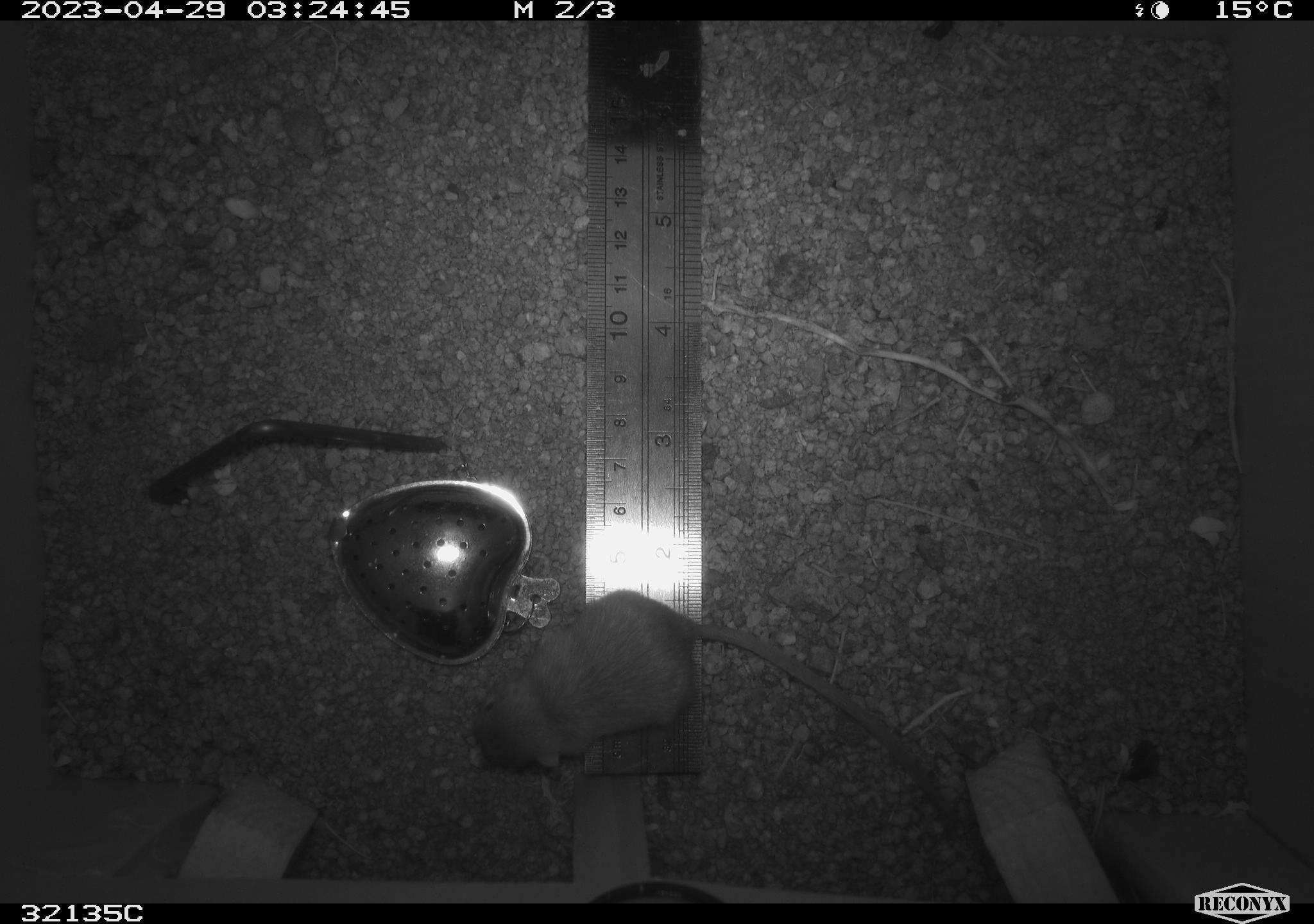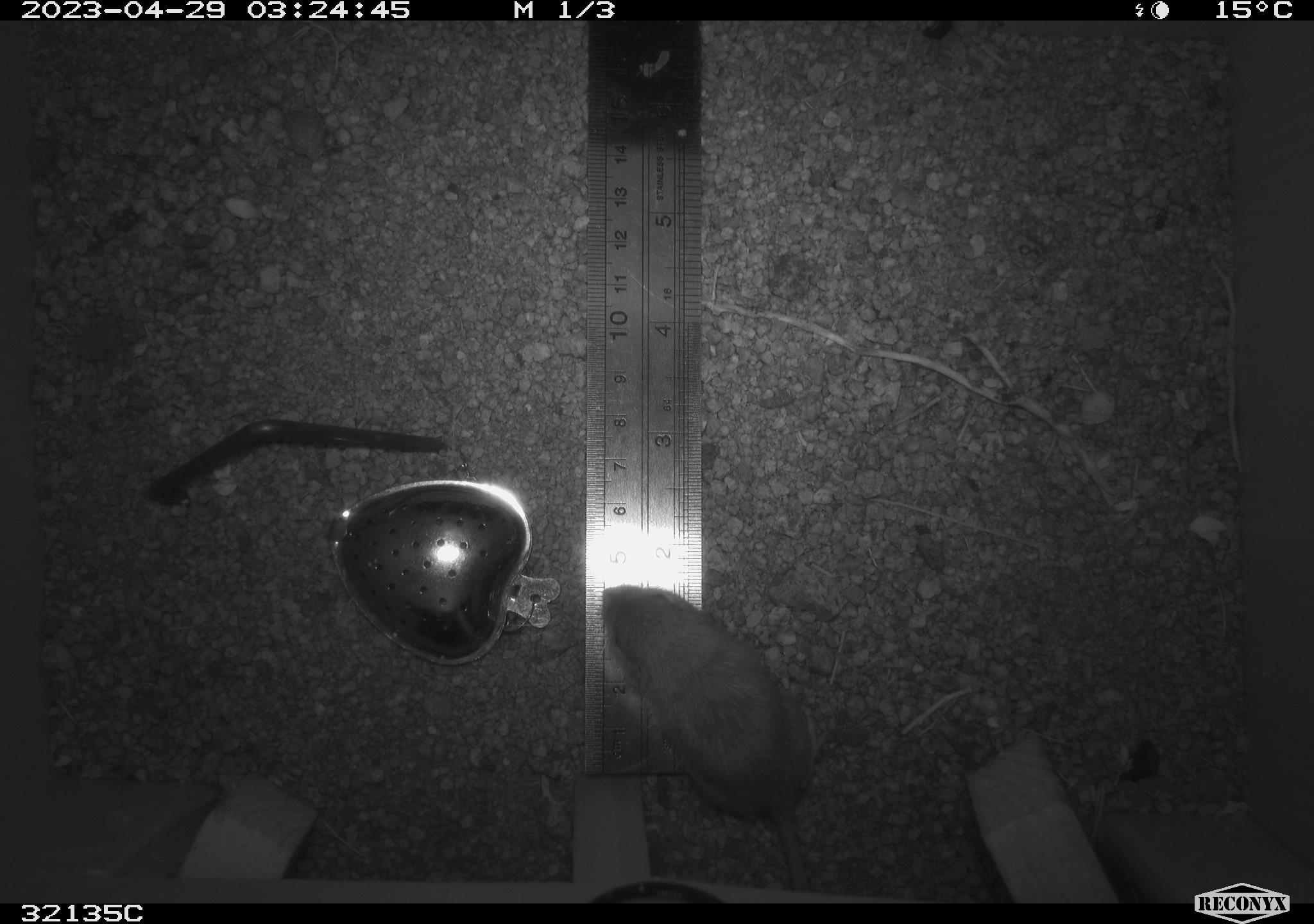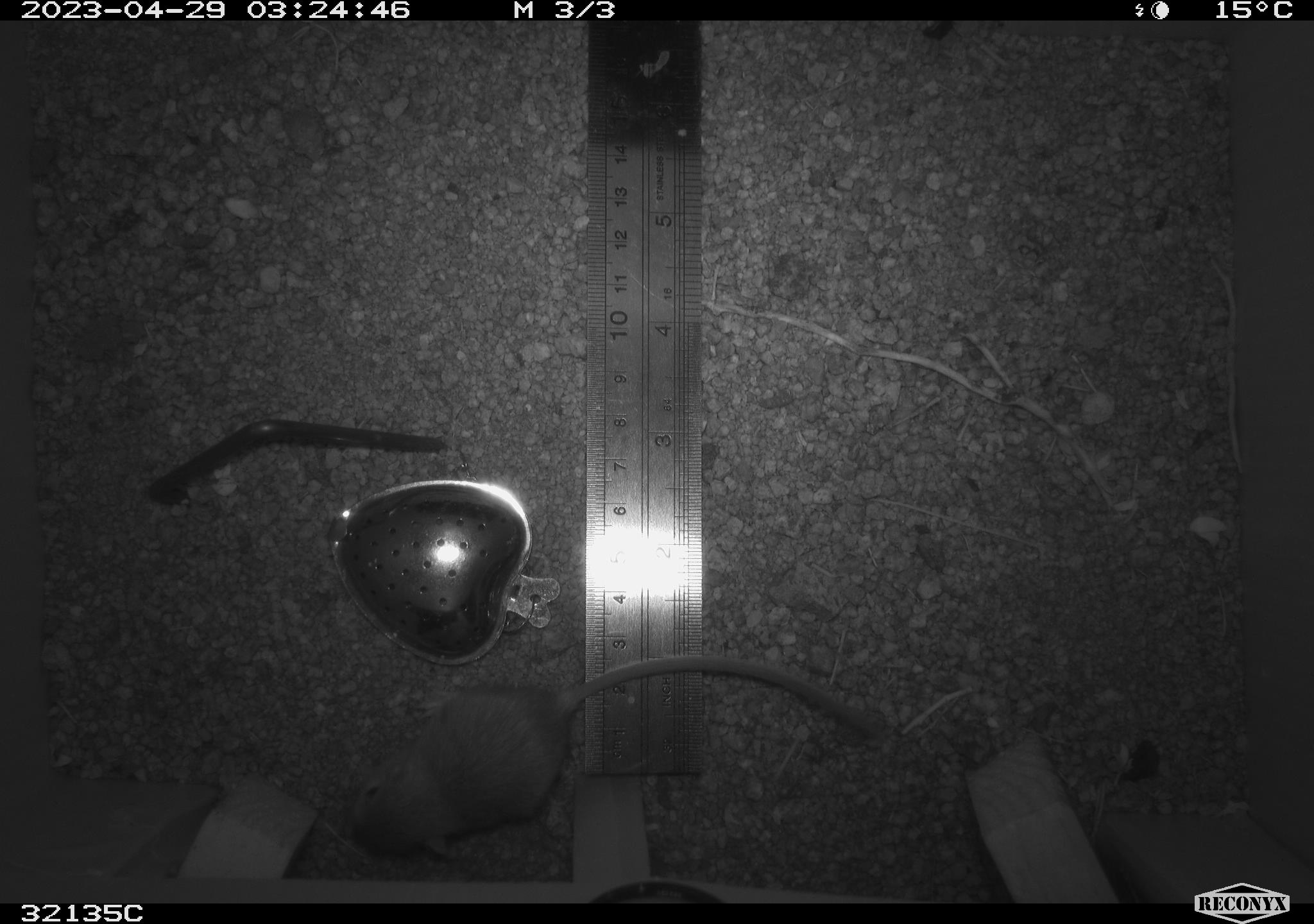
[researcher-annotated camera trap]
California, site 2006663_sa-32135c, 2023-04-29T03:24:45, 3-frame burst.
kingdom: Animalia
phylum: Chordata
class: Mammalia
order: Rodentia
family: Heteromyidae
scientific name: Heteromyidae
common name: kangaroo rats and pocket mice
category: heteromyidae family